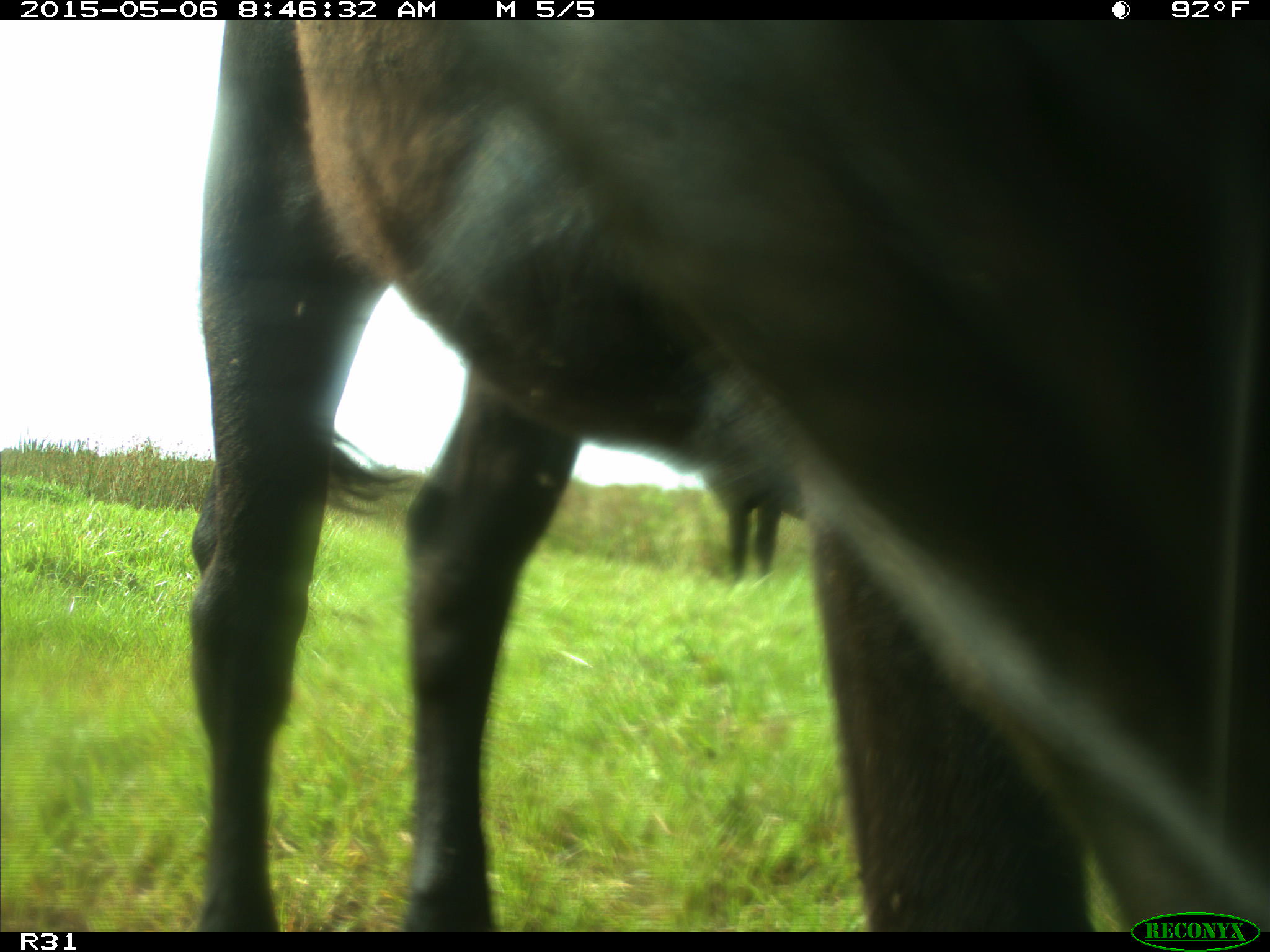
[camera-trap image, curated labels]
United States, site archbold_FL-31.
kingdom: Animalia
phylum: Chordata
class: Mammalia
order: Artiodactyla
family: Bovidae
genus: Bos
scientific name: Bos taurus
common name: domestic cow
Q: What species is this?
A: Bos taurus (domestic cow).